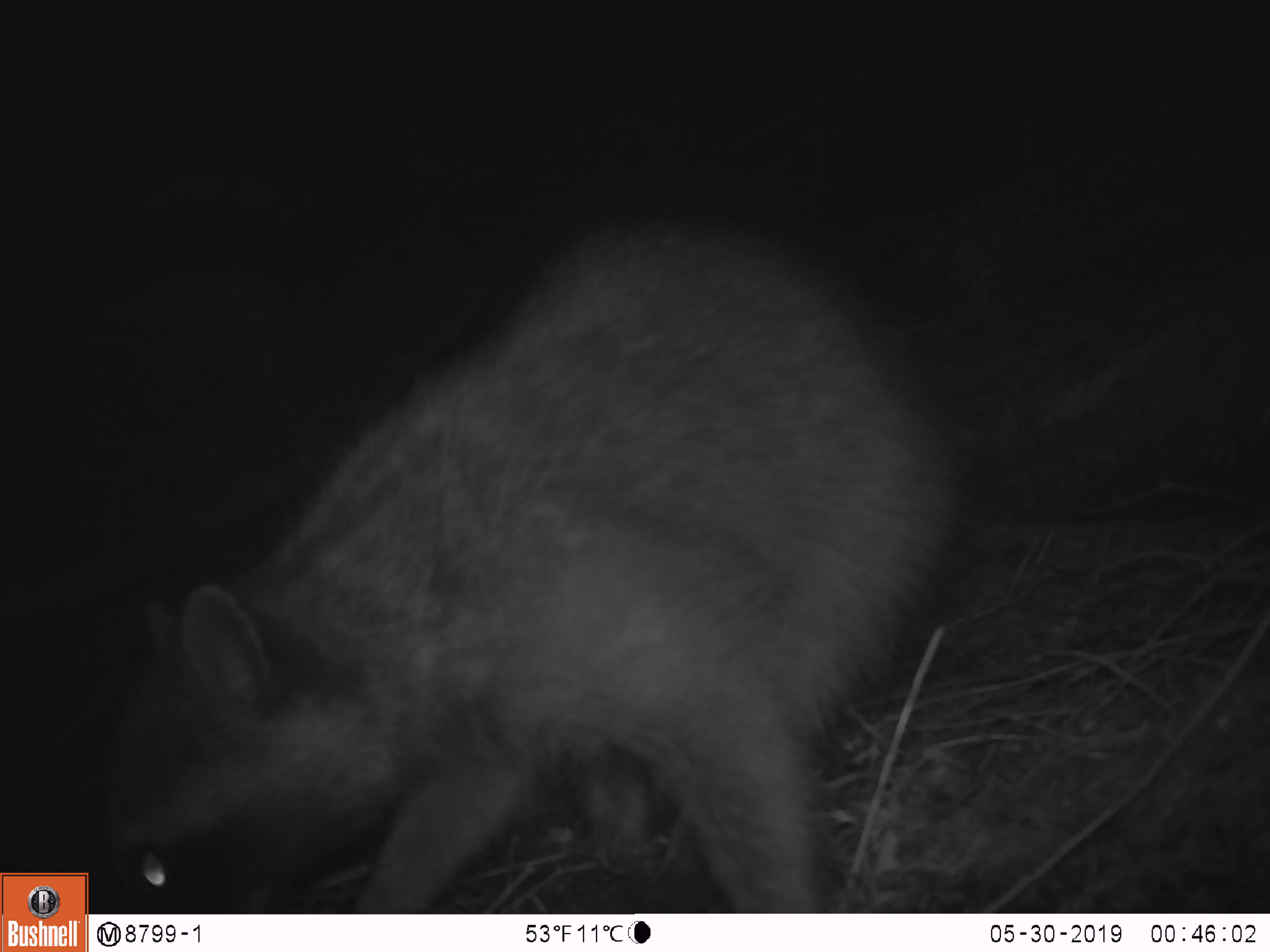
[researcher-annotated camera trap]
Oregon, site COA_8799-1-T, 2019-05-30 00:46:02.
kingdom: Animalia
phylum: Chordata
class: Mammalia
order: Carnivora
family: Procyonidae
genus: Procyon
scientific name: Procyon lotor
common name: northern raccoon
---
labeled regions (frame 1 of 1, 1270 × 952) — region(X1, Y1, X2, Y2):
northern raccoon: region(121, 216, 952, 910)